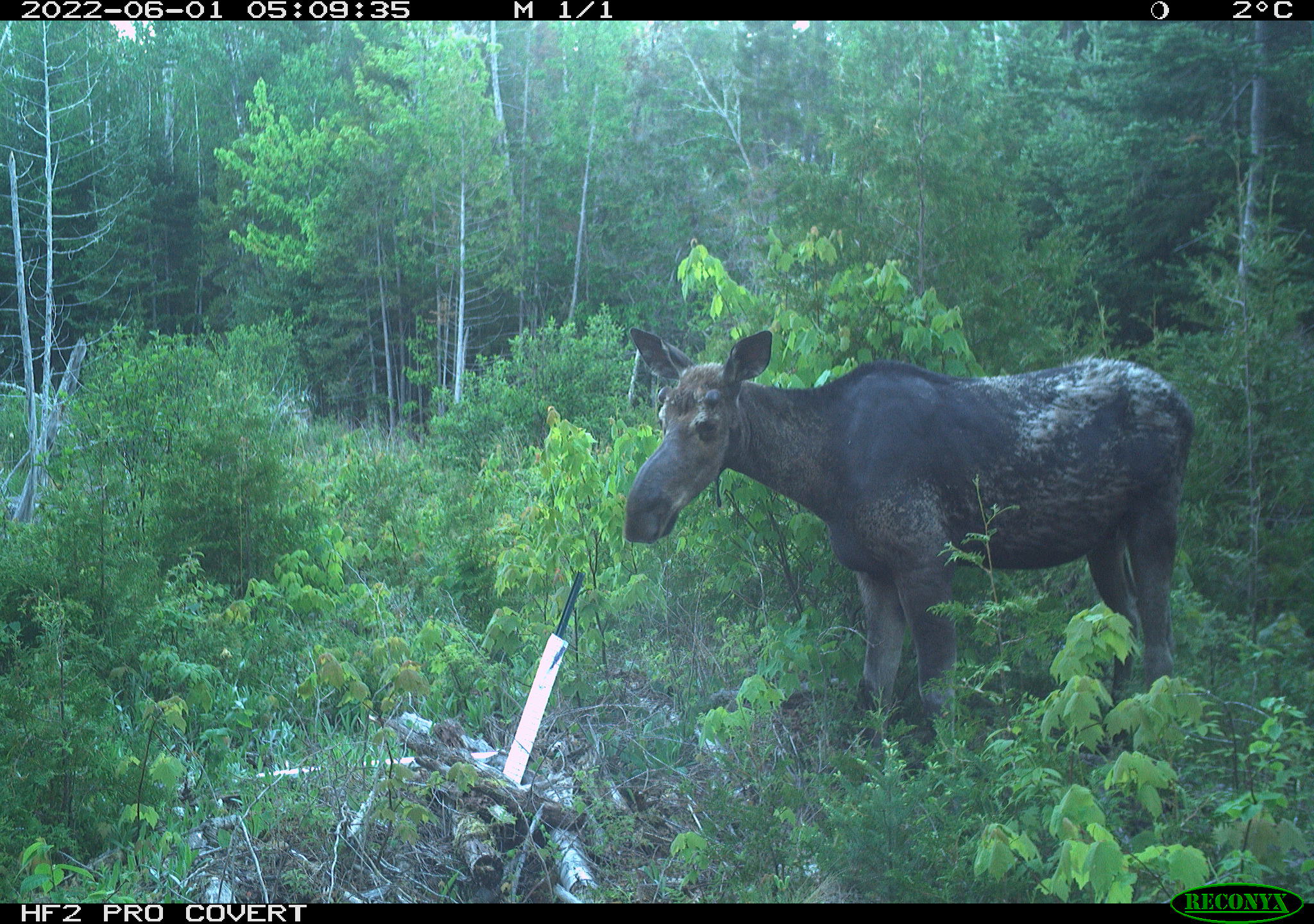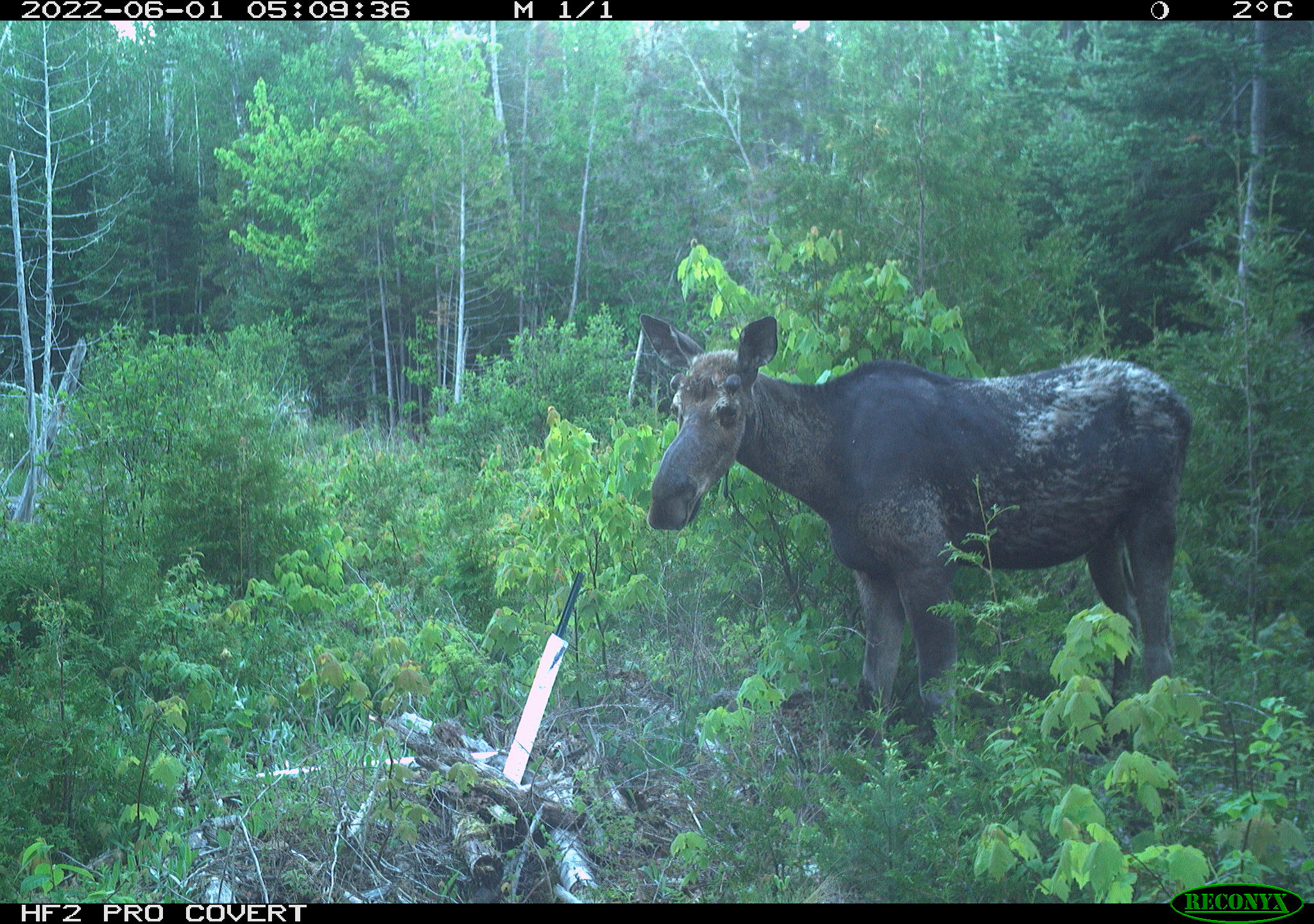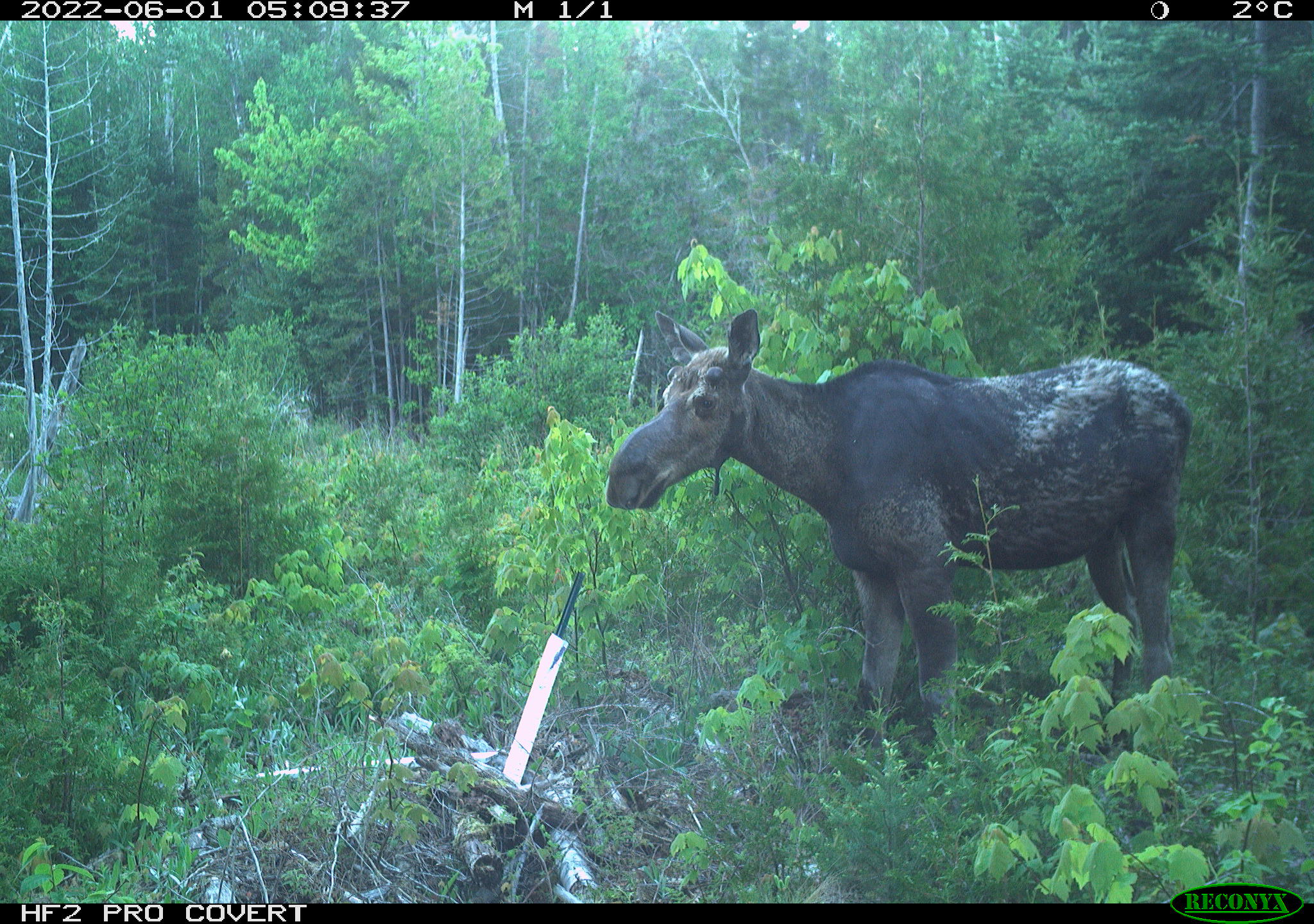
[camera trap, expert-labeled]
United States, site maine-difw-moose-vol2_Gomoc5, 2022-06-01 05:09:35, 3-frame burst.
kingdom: Animalia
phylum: Chordata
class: Mammalia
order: Artiodactyla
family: Cervidae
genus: Alces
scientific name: Alces alces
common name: moose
Moose (Alces alces).